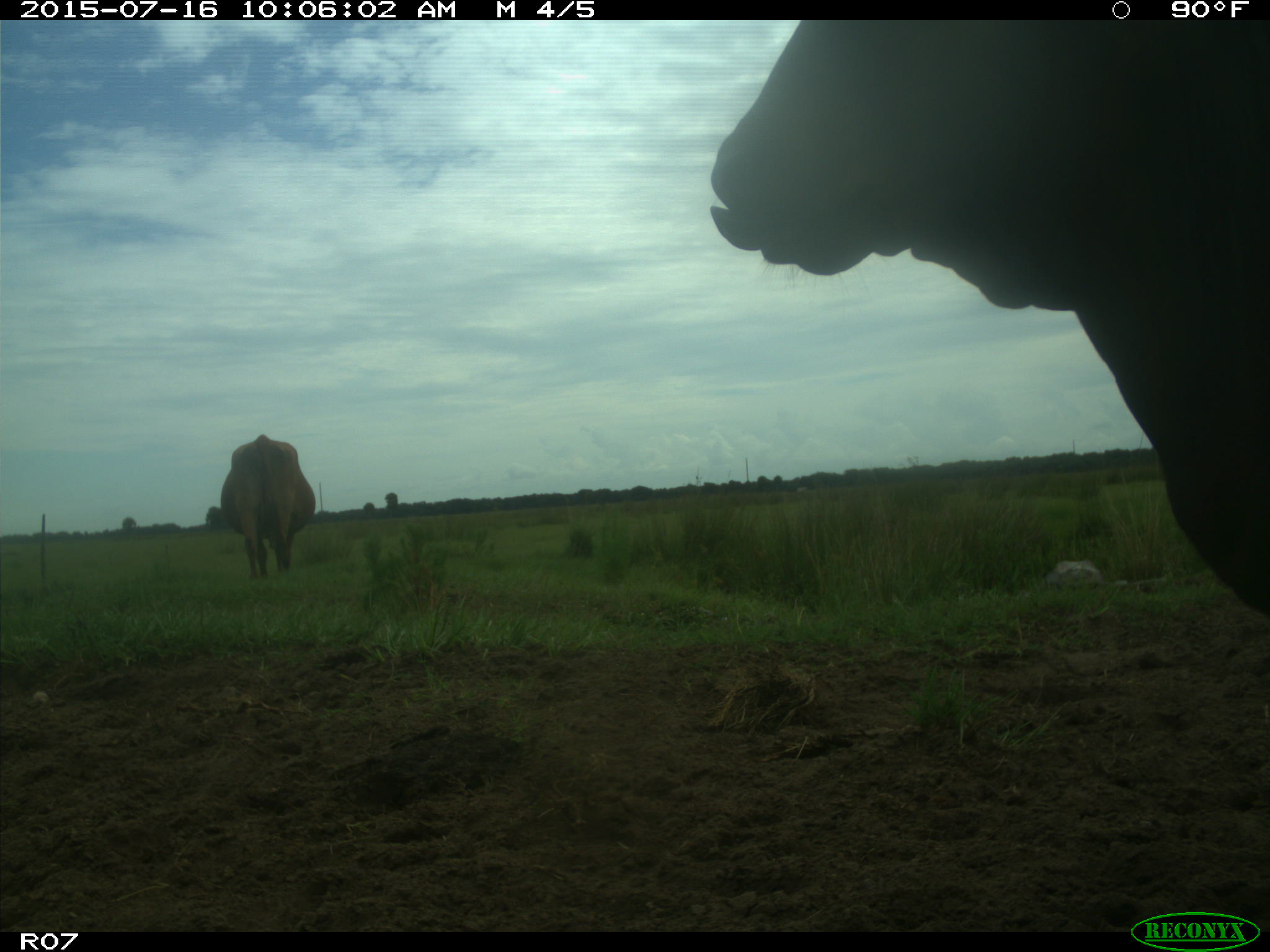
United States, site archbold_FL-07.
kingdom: Animalia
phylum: Chordata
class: Mammalia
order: Artiodactyla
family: Bovidae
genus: Bos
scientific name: Bos taurus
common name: domestic cow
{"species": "Bos taurus (domestic cow)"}